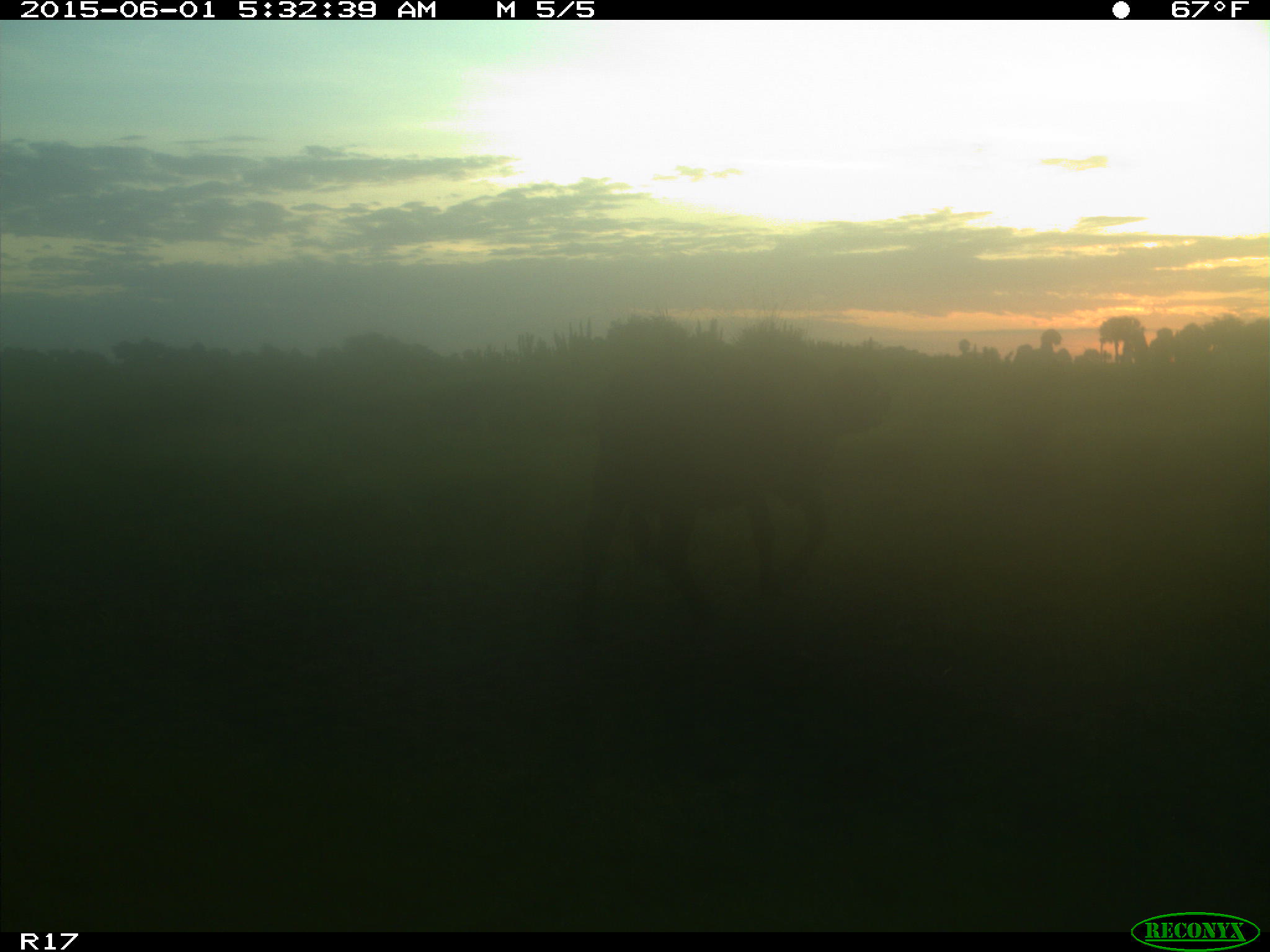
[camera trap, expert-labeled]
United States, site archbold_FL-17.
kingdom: Animalia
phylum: Chordata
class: Mammalia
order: Artiodactyla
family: Bovidae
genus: Bos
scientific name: Bos taurus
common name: domestic cow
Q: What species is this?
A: Bos taurus (domestic cow).